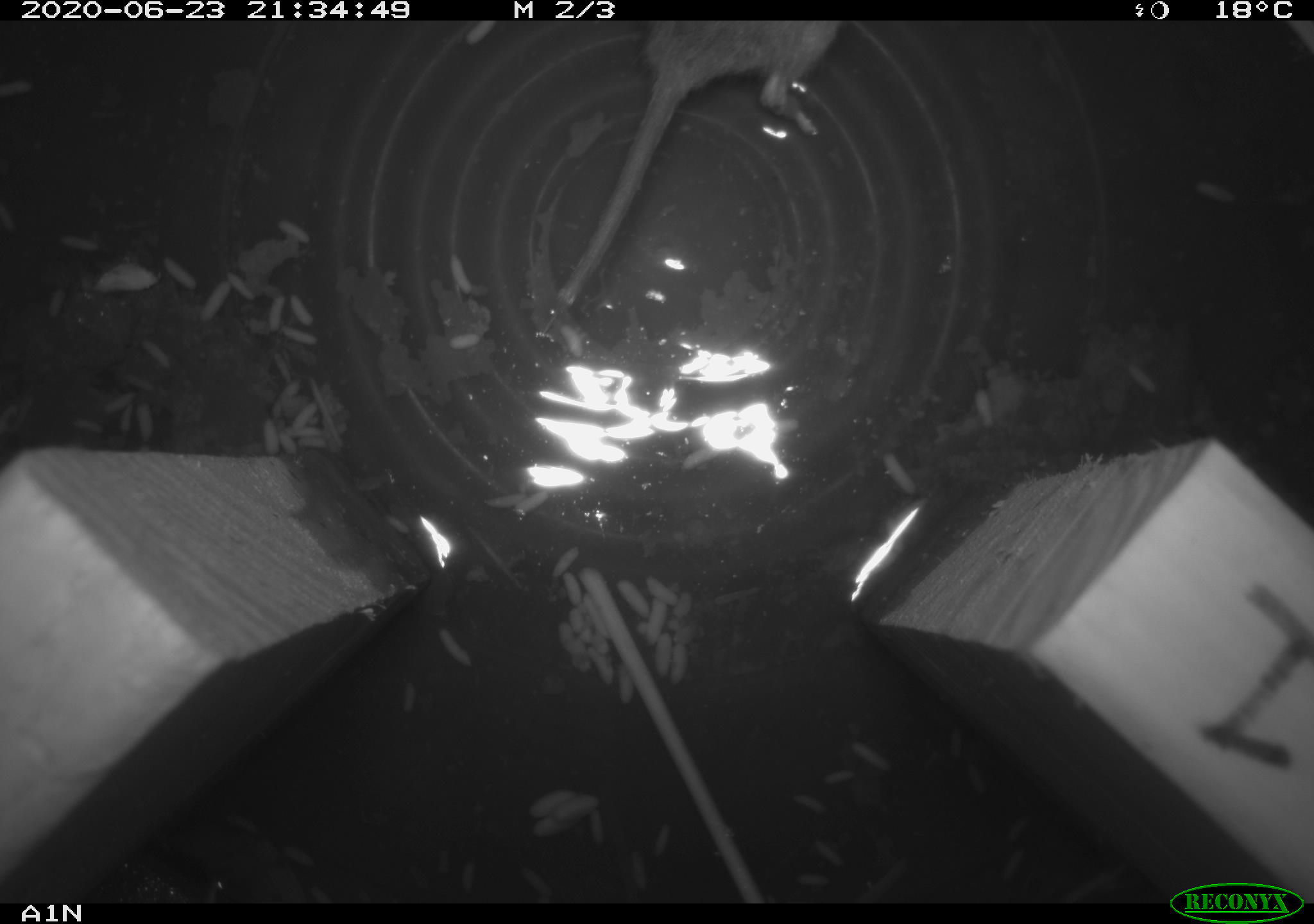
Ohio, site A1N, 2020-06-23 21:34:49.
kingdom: Animalia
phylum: Chordata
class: Mammalia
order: Rodentia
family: Cricetidae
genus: Microtus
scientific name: Microtus pennsylvanicus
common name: meadow vole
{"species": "meadow vole (Microtus pennsylvanicus)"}